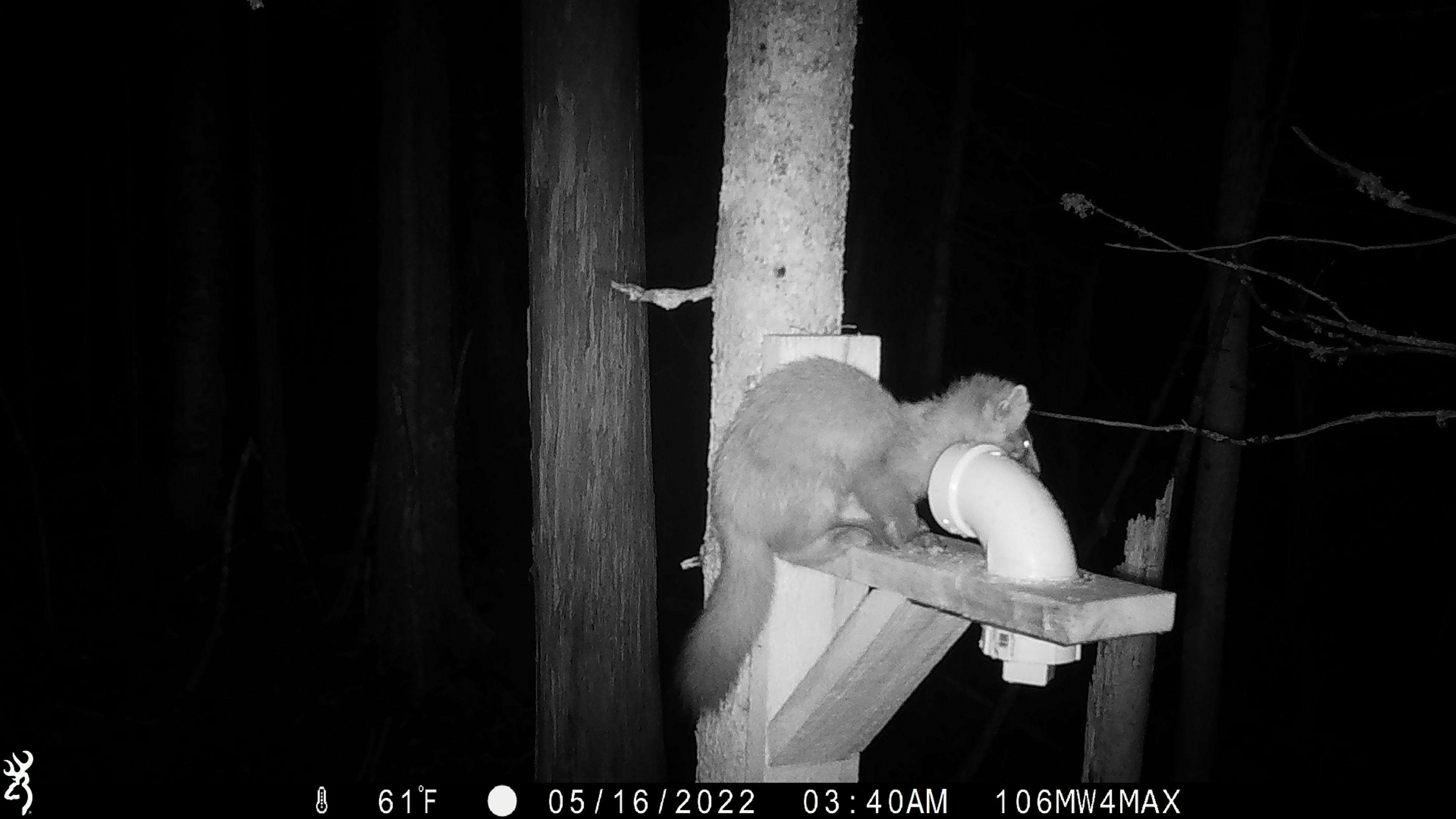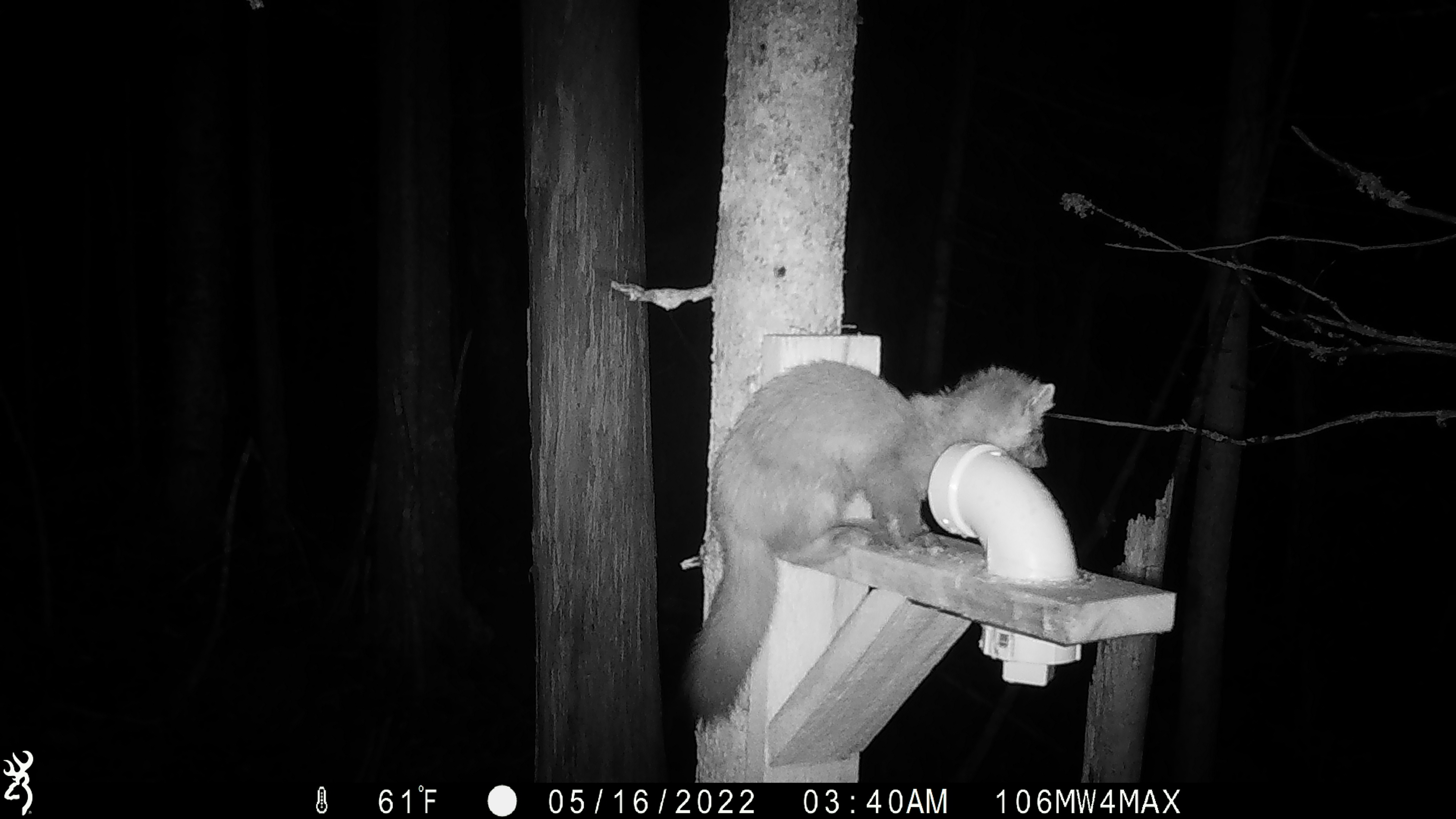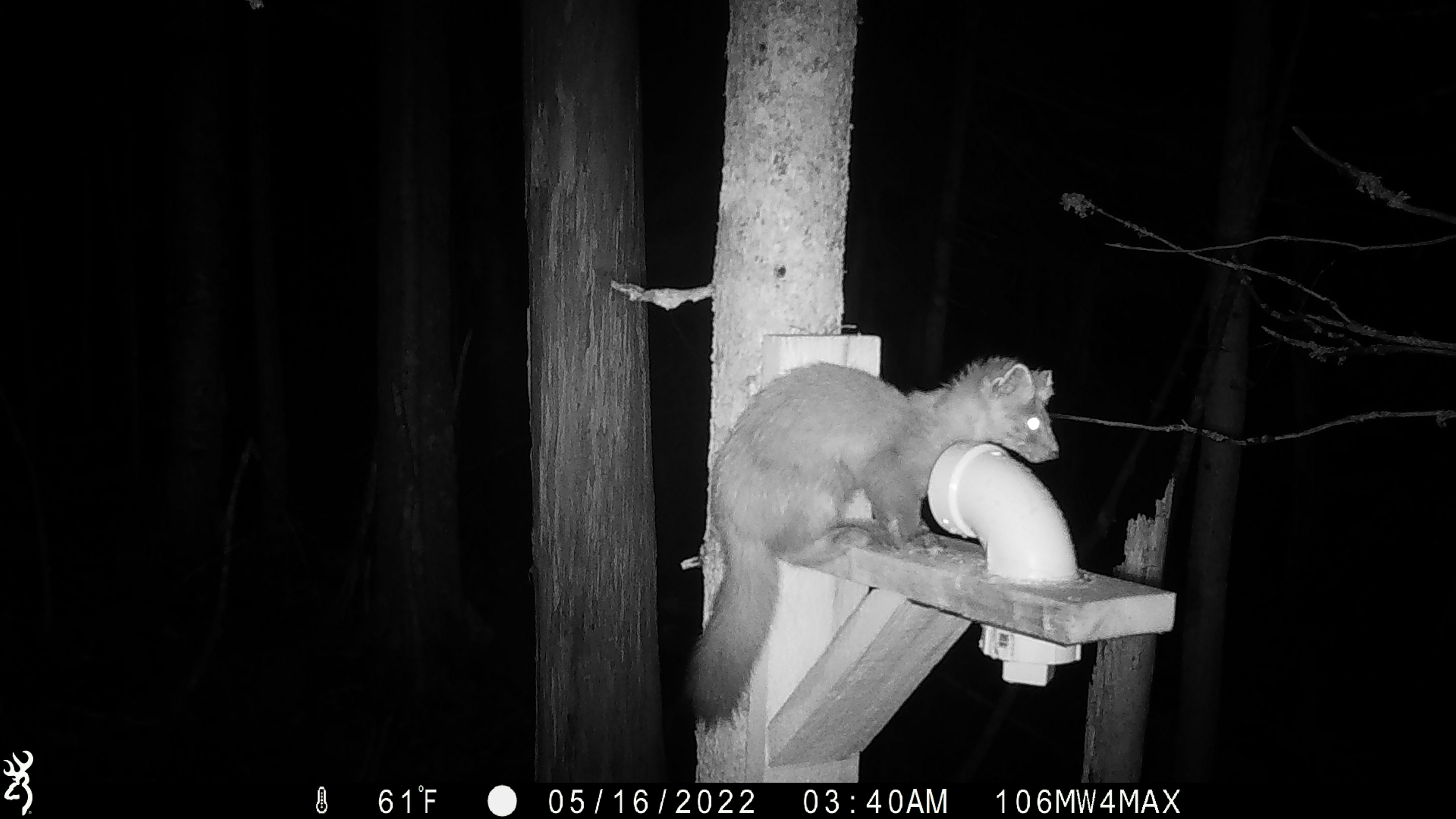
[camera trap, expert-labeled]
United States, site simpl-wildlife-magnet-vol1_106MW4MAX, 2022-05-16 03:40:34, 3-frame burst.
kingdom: Animalia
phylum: Chordata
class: Mammalia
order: Carnivora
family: Mustelidae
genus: Martes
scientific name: Martes americana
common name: american marten